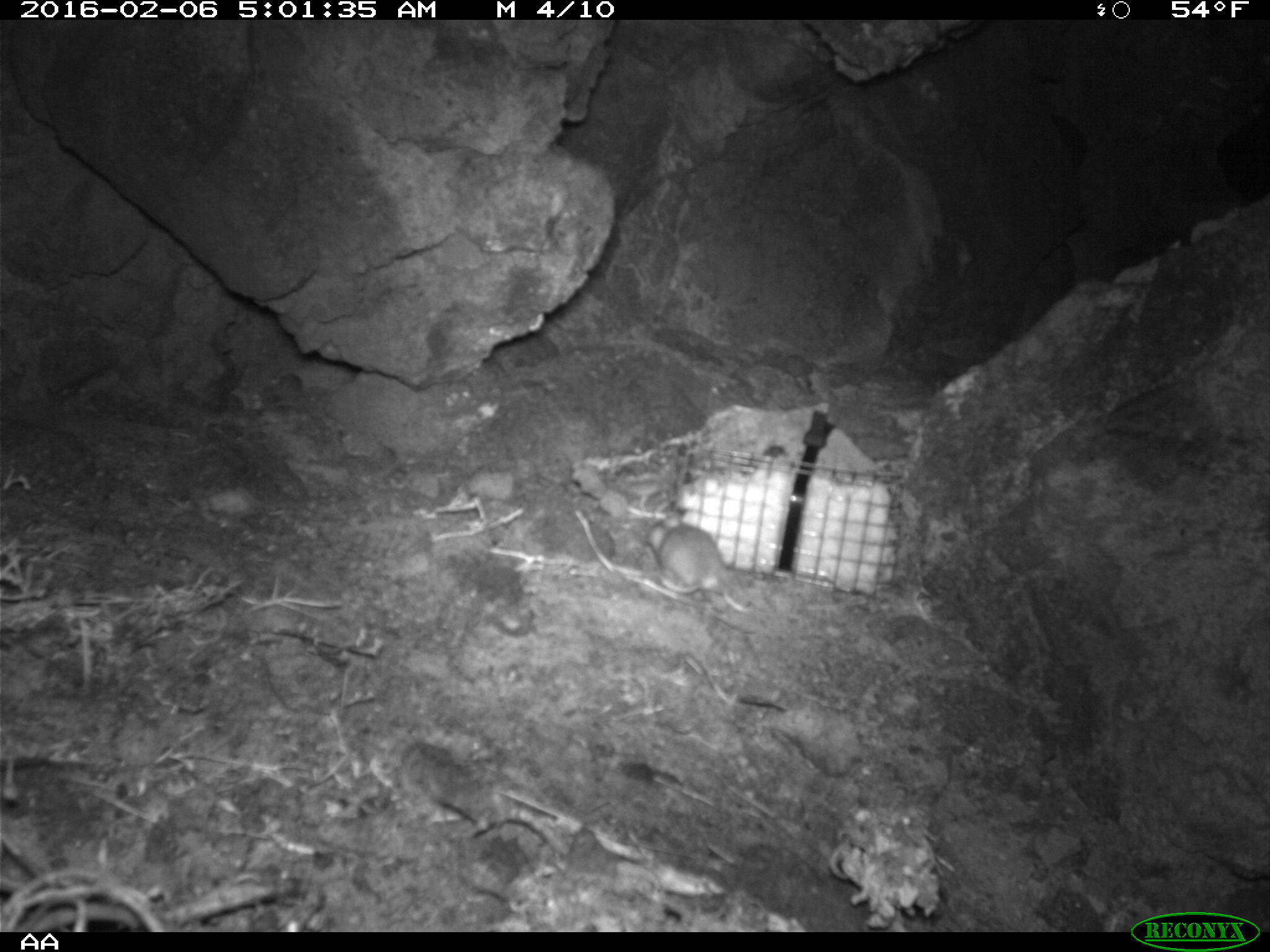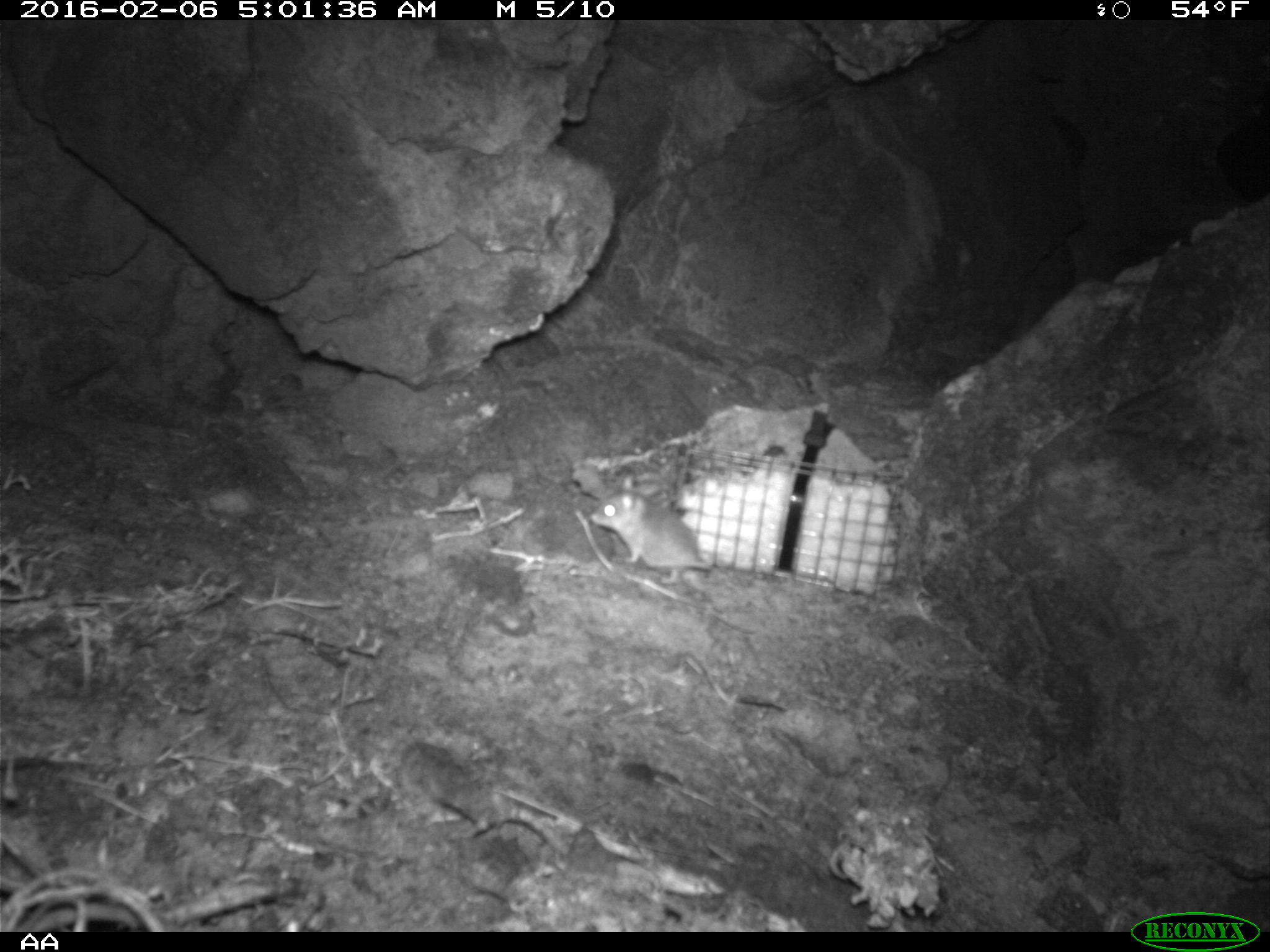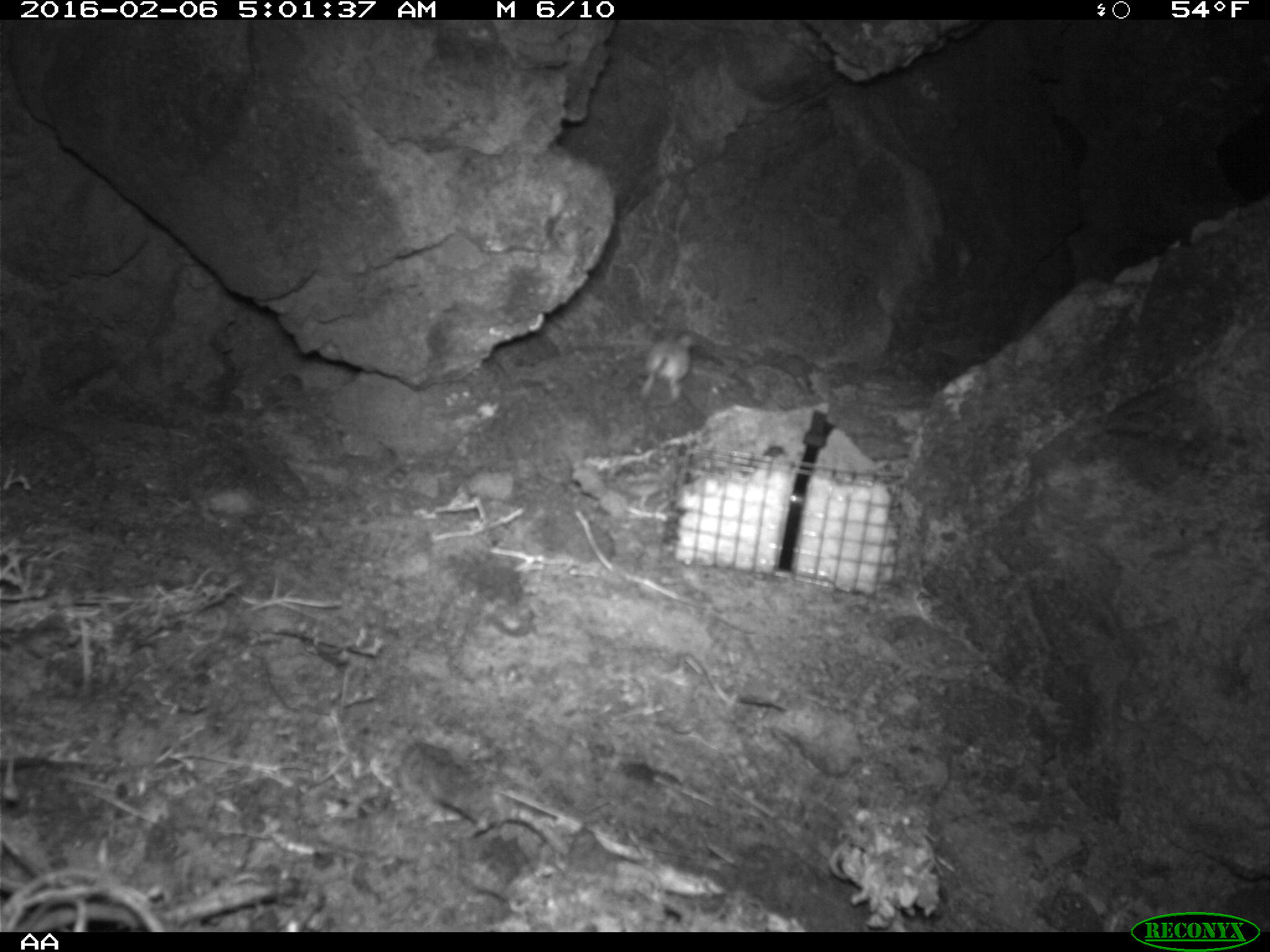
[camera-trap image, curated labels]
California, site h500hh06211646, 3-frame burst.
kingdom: Animalia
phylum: Chordata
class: Mammalia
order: Rodentia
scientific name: Rodentia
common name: rodent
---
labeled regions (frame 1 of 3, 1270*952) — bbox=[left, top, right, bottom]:
rodent: bbox=[645, 511, 752, 614]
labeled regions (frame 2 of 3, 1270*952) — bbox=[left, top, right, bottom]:
rodent: bbox=[589, 472, 716, 586]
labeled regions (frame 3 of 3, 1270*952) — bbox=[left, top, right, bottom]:
rodent: bbox=[637, 332, 693, 402]